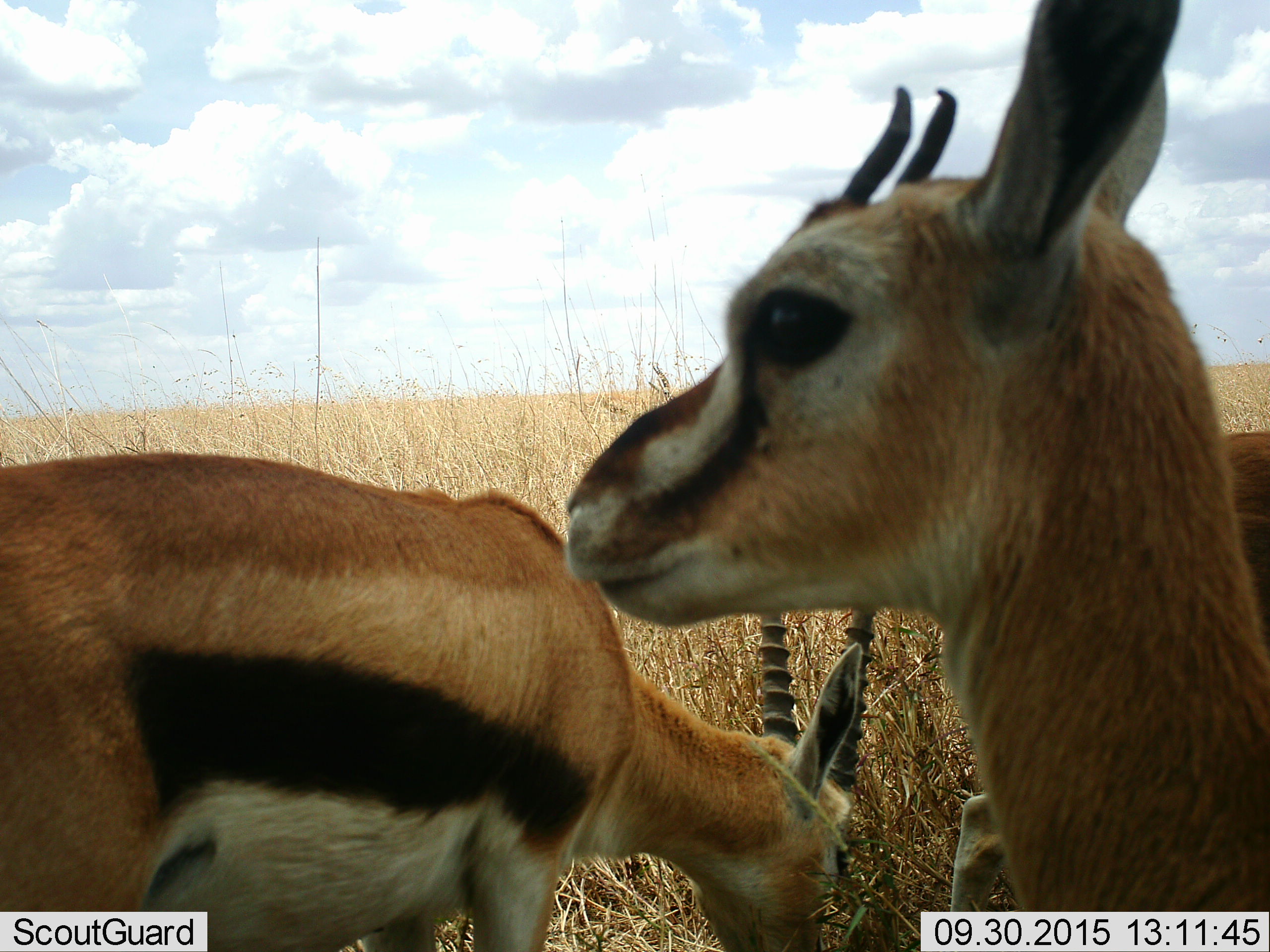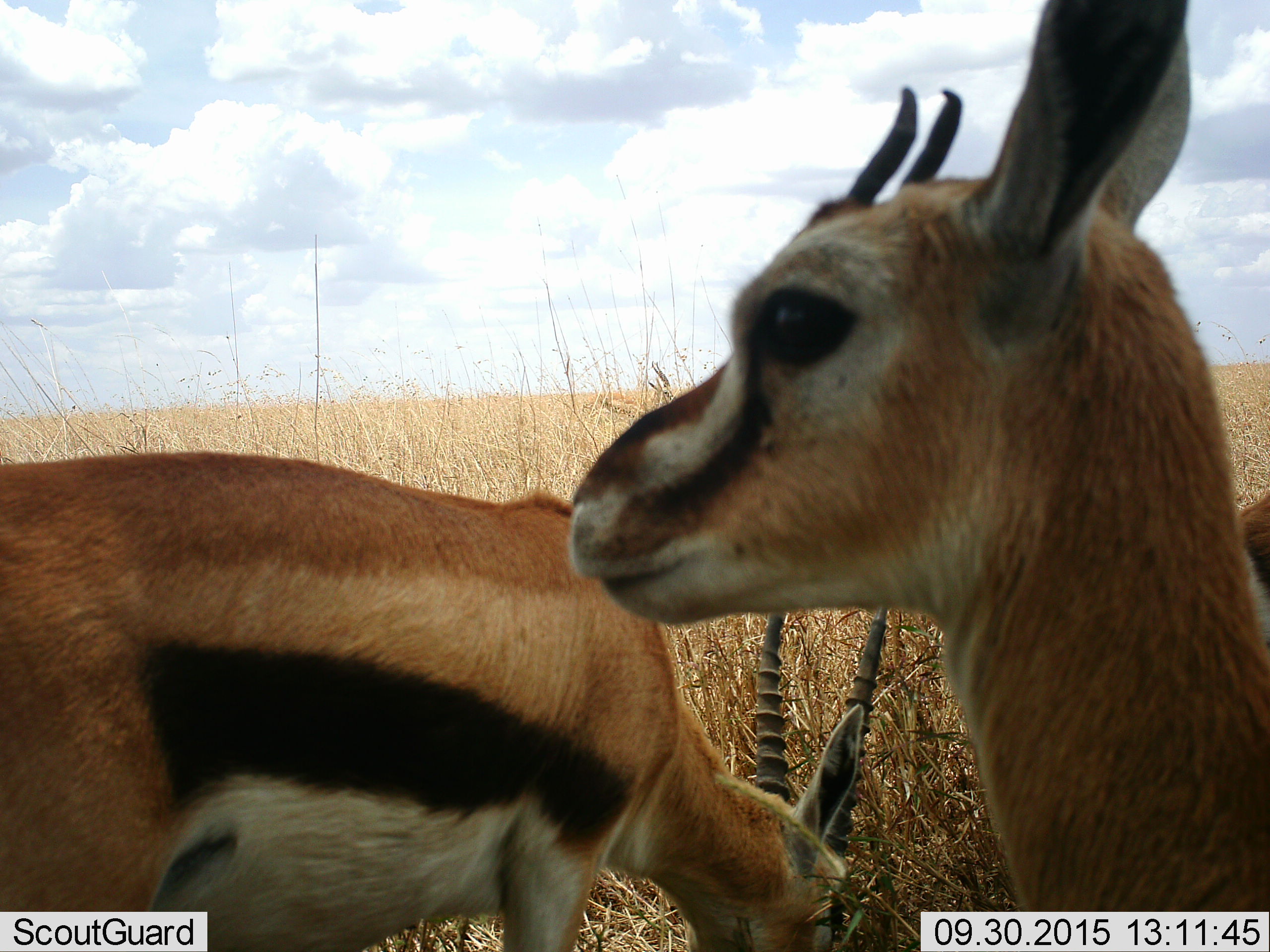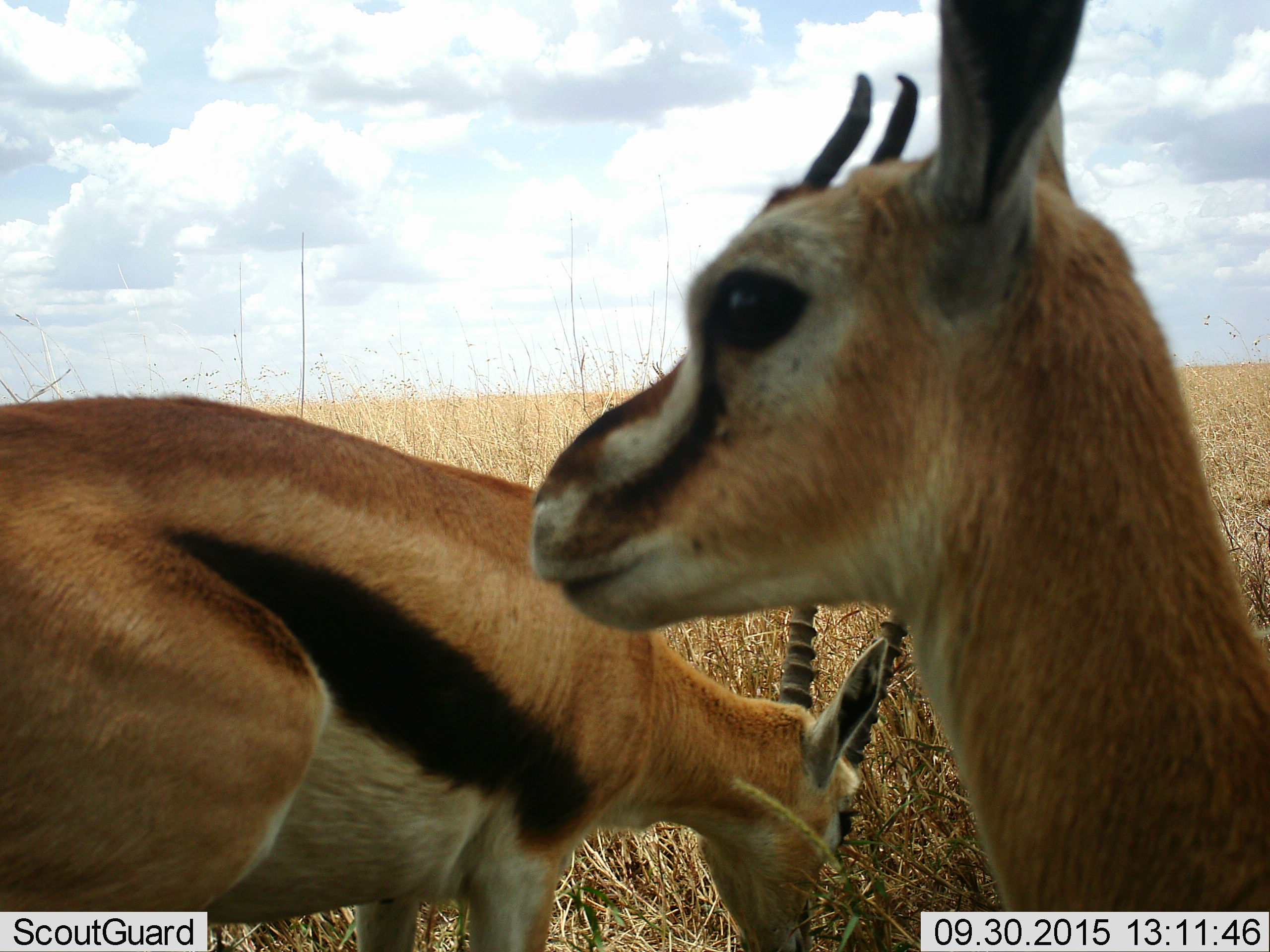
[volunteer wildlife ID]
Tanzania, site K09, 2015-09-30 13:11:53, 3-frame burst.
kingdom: Animalia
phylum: Chordata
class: Mammalia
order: Artiodactyla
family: Bovidae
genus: Eudorcas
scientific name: Eudorcas thomsonii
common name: thomson's gazelle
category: gazellethomsons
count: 3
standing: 80%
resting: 0%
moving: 20%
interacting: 10%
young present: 10%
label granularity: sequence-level